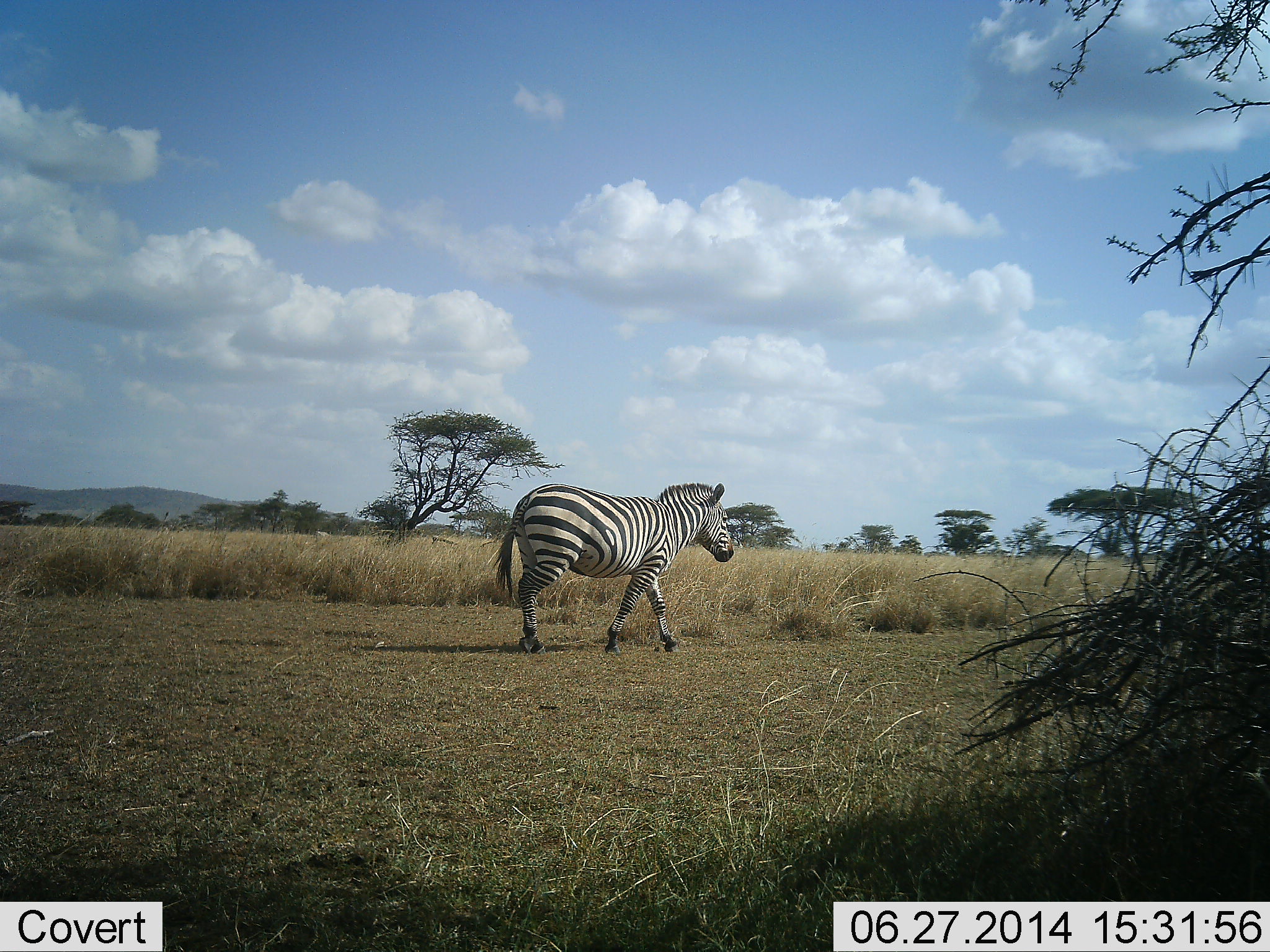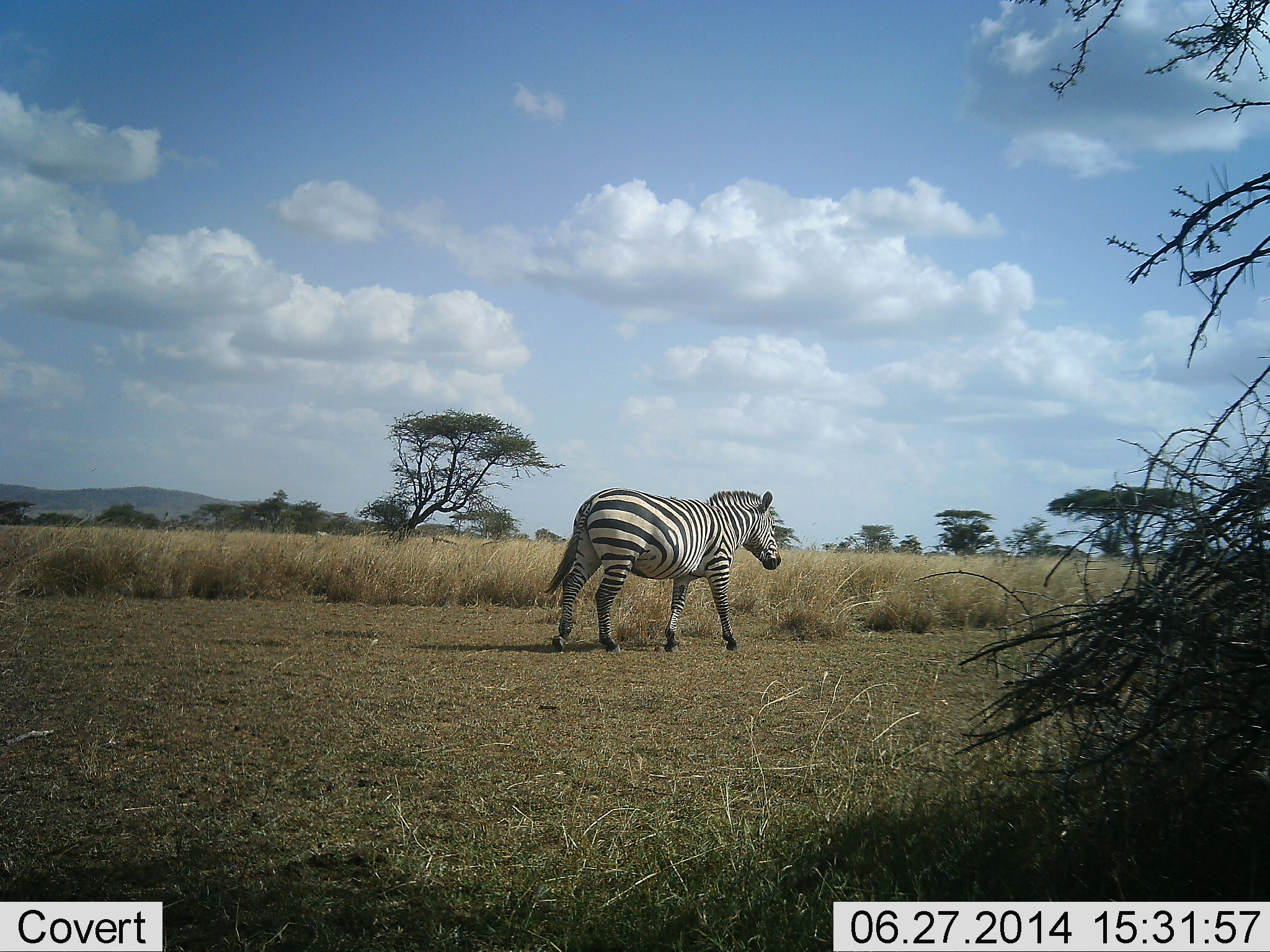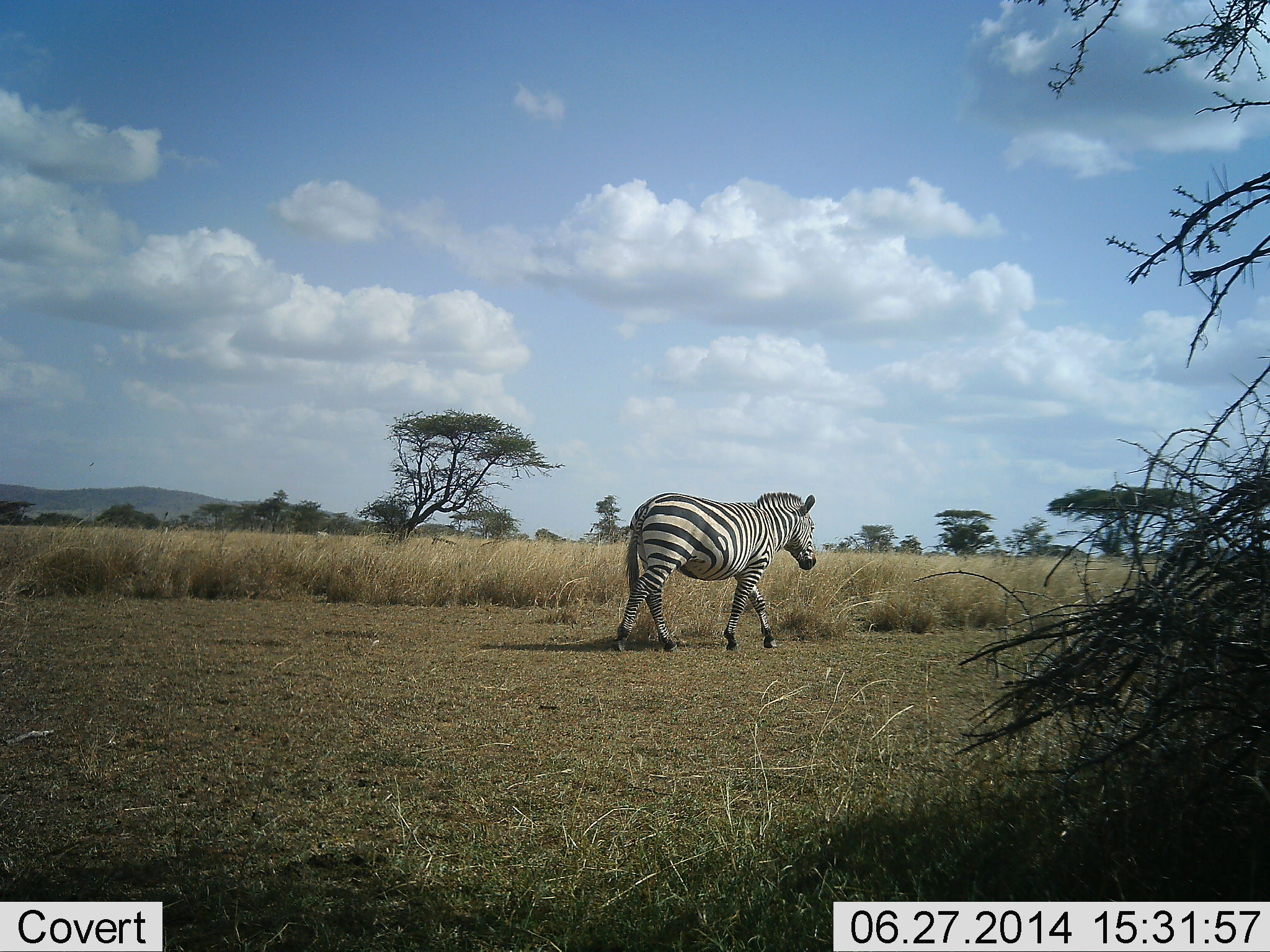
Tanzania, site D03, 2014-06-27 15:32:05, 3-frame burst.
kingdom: Animalia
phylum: Chordata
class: Mammalia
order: Perissodactyla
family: Equidae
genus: Equus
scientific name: Equus quagga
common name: plains zebra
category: zebra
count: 1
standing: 0%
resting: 0%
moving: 100%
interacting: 0%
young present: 0%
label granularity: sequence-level